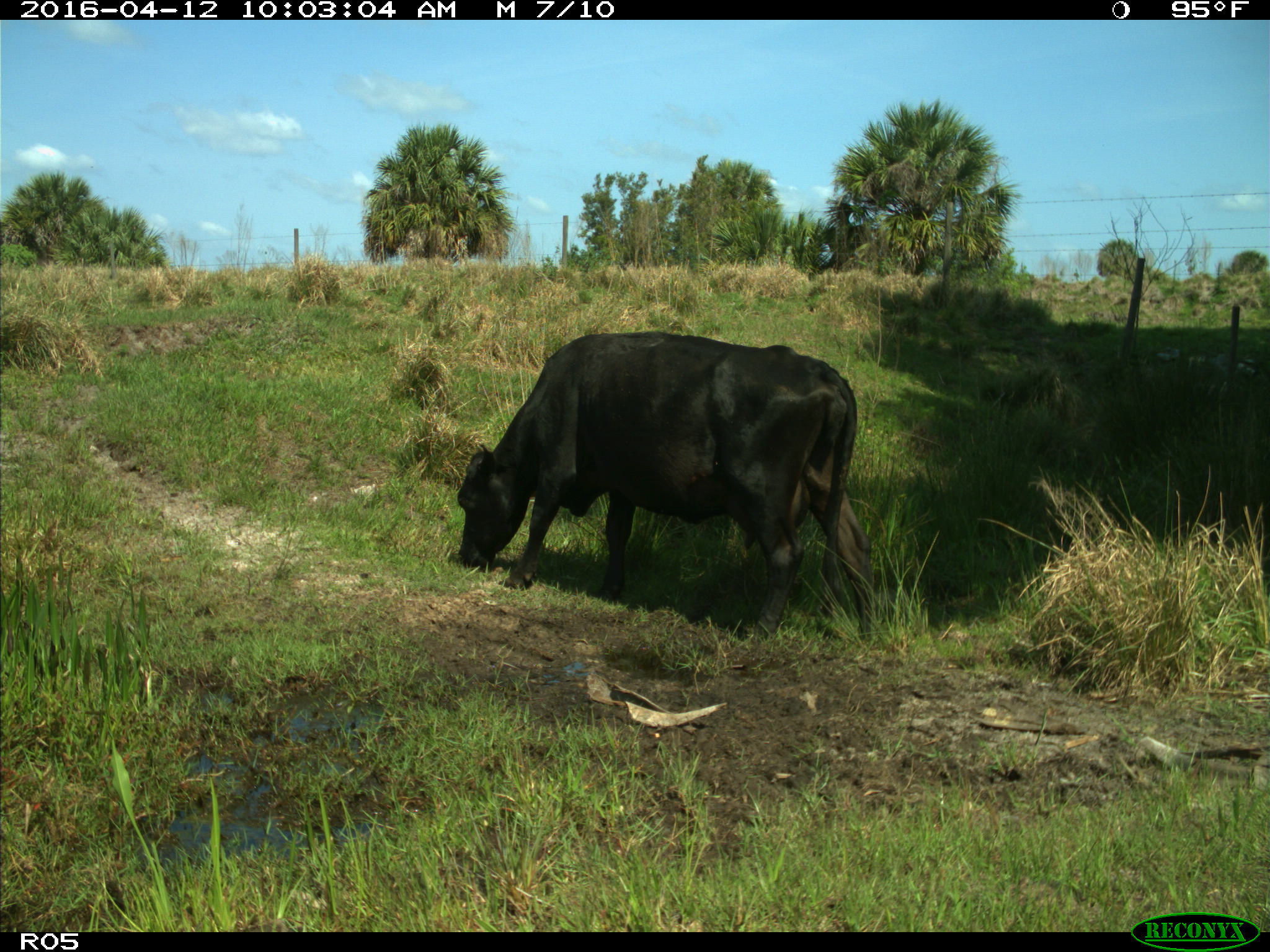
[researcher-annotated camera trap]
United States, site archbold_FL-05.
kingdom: Animalia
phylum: Chordata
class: Mammalia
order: Artiodactyla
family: Bovidae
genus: Bos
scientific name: Bos taurus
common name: domestic cow